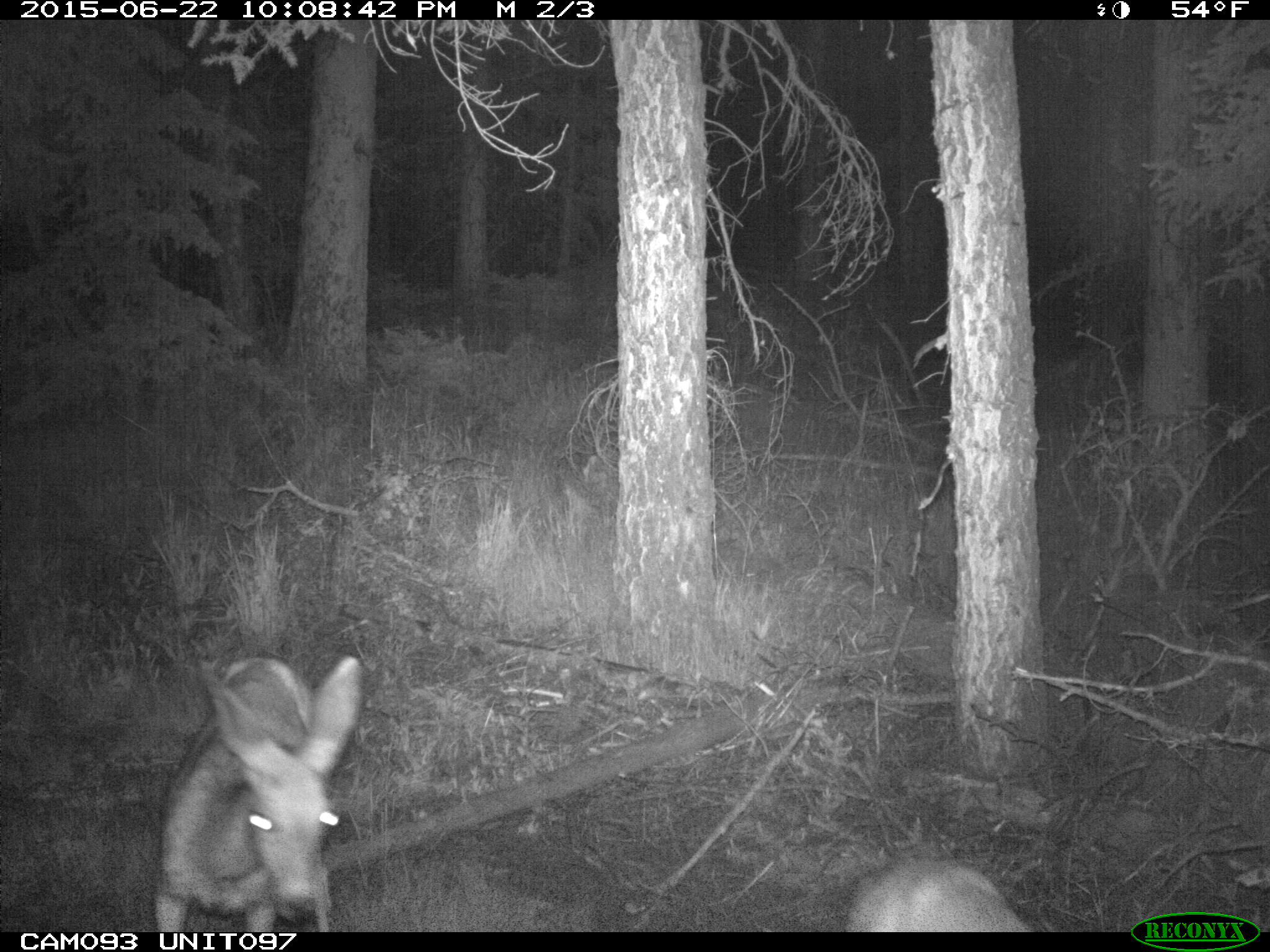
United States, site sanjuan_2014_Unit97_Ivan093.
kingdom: Animalia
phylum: Chordata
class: Mammalia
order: Artiodactyla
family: Cervidae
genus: Odocoileus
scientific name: Odocoileus hemionus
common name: mule deer